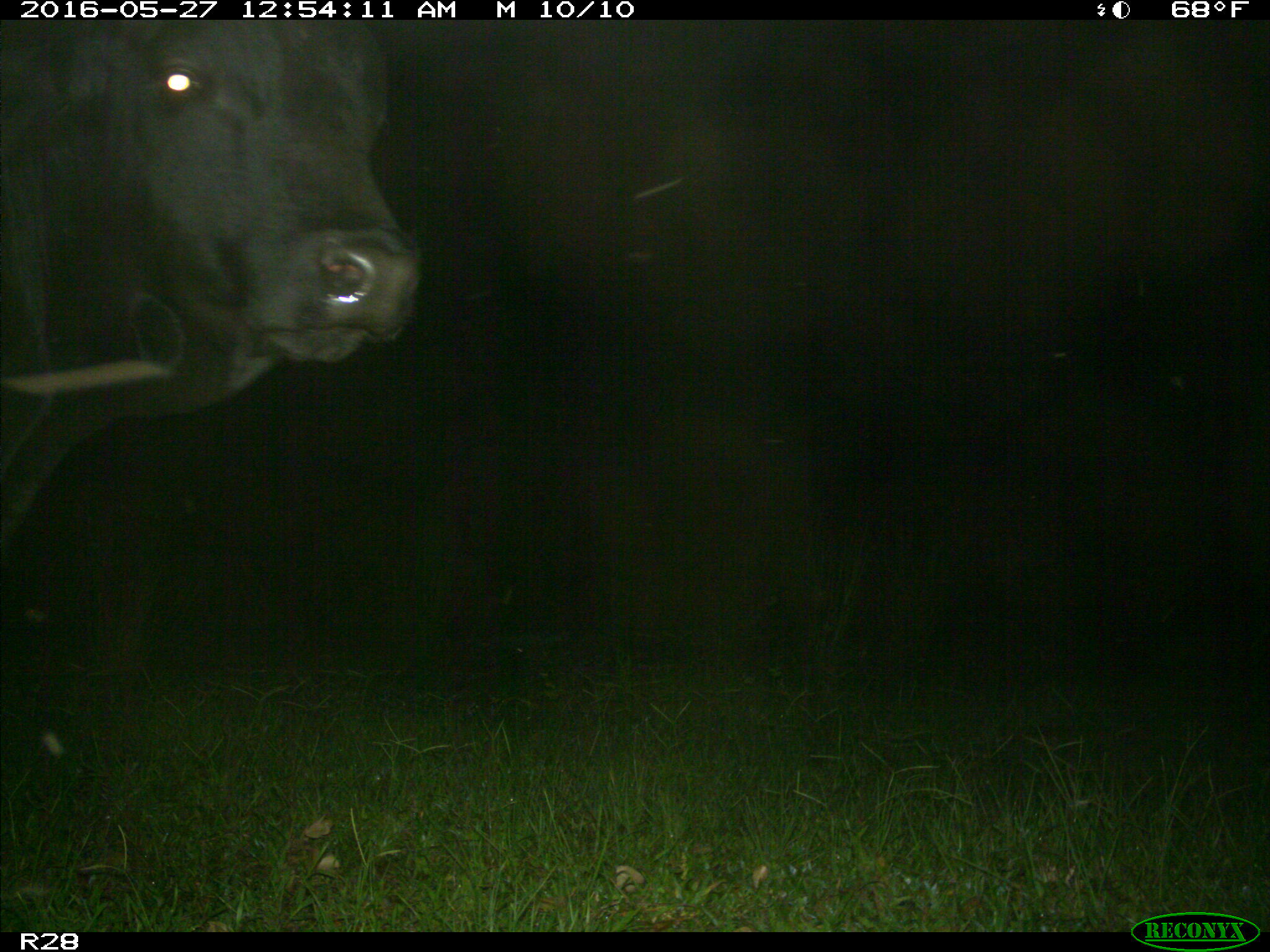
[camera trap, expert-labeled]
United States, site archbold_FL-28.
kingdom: Animalia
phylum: Chordata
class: Mammalia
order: Artiodactyla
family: Bovidae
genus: Bos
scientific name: Bos taurus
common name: domestic cow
Bos taurus (domestic cow).